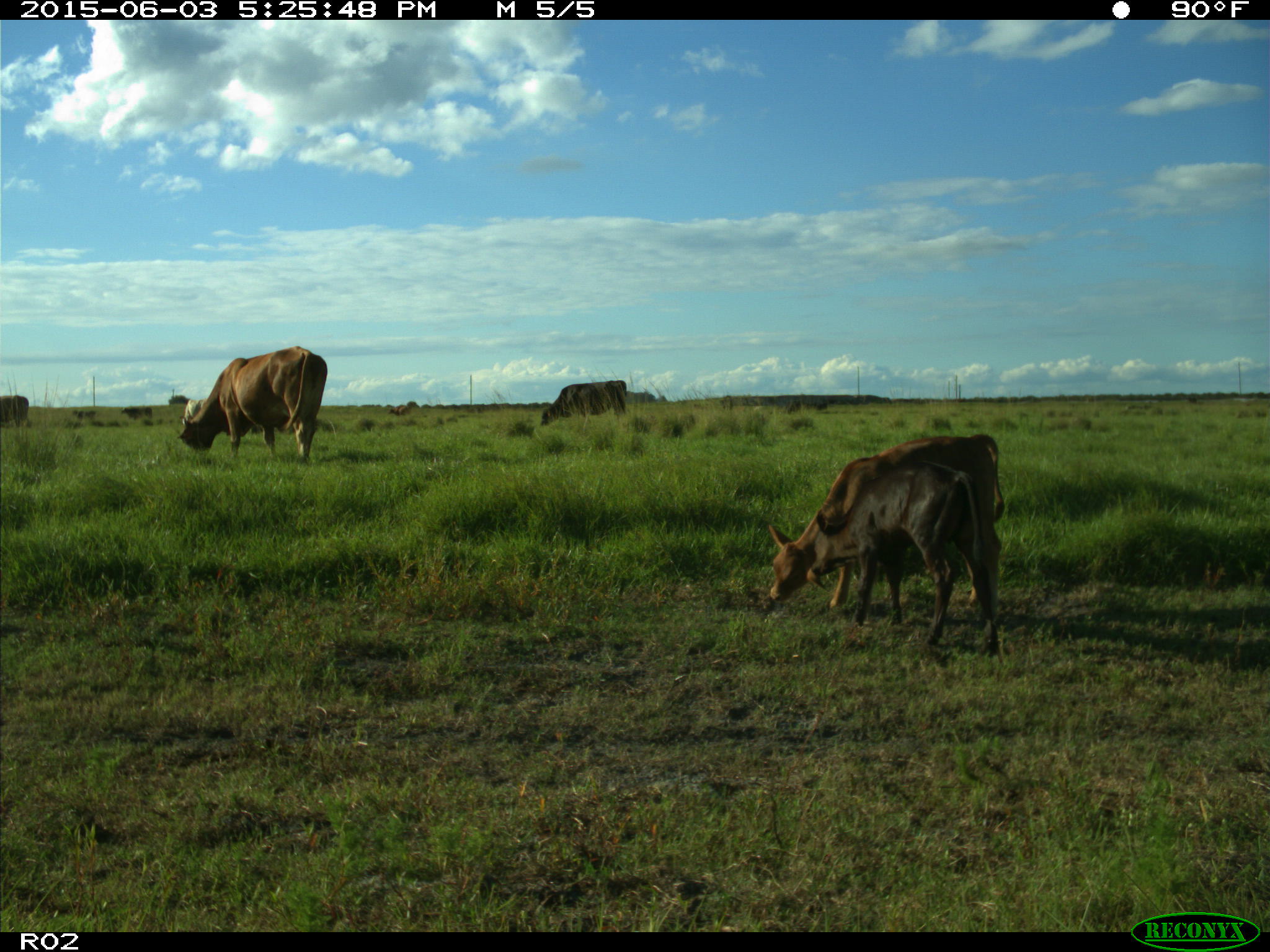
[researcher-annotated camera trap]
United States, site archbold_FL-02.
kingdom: Animalia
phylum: Chordata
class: Mammalia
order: Artiodactyla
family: Bovidae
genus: Bos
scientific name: Bos taurus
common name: domestic cow